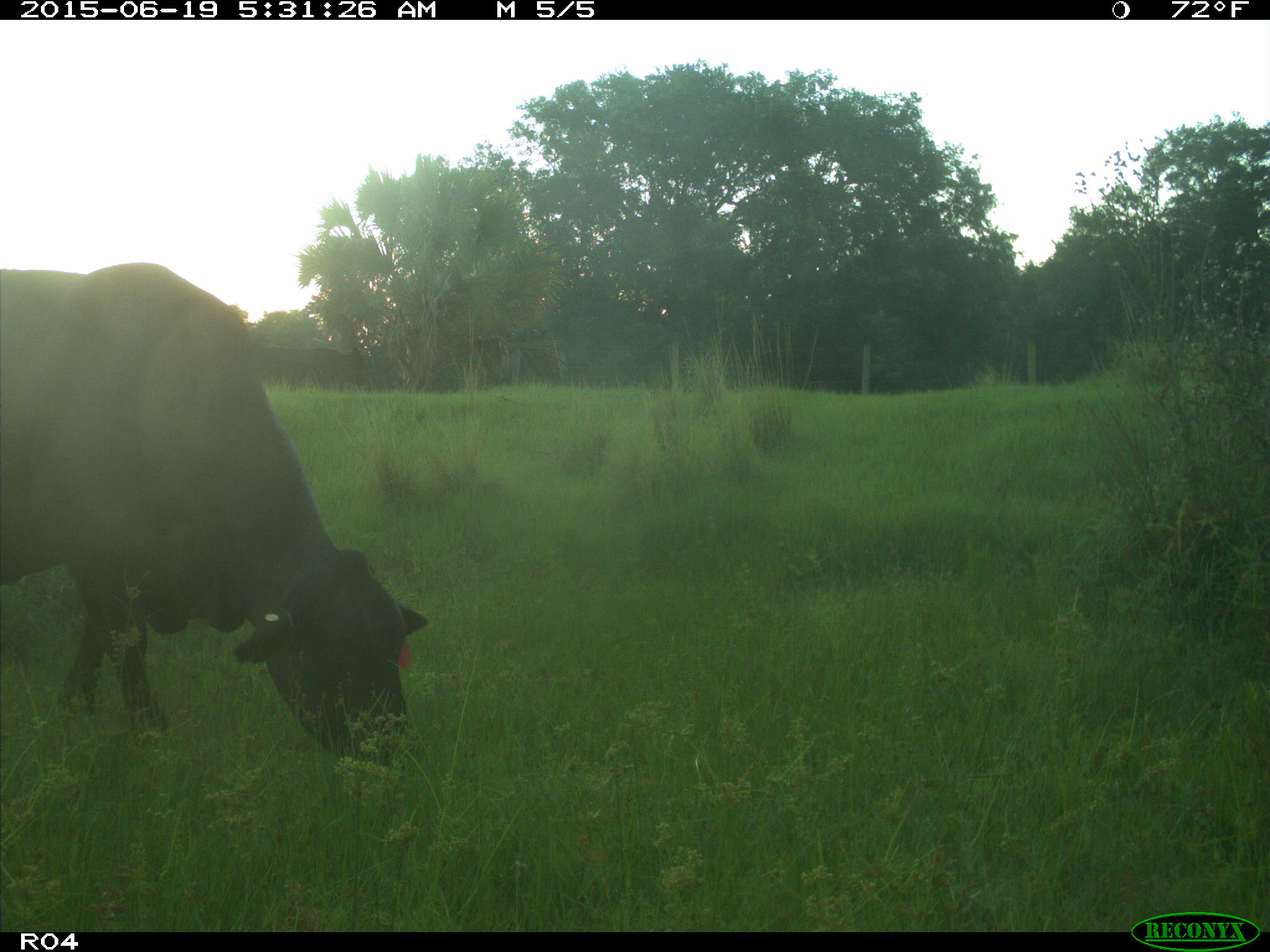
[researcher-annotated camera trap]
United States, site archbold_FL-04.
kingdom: Animalia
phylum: Chordata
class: Mammalia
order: Artiodactyla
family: Bovidae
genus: Bos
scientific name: Bos taurus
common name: domestic cow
Bos taurus (domestic cow).